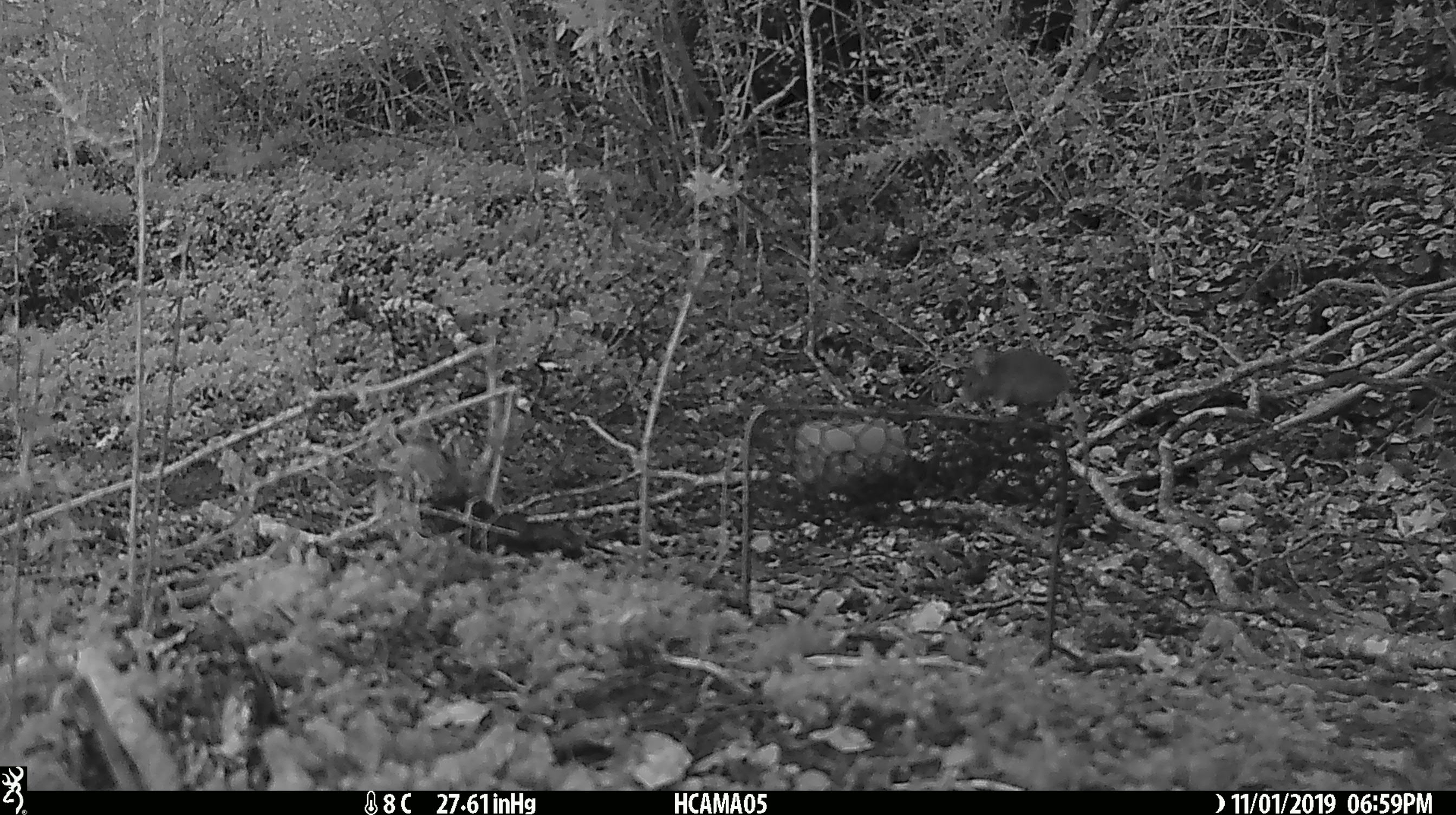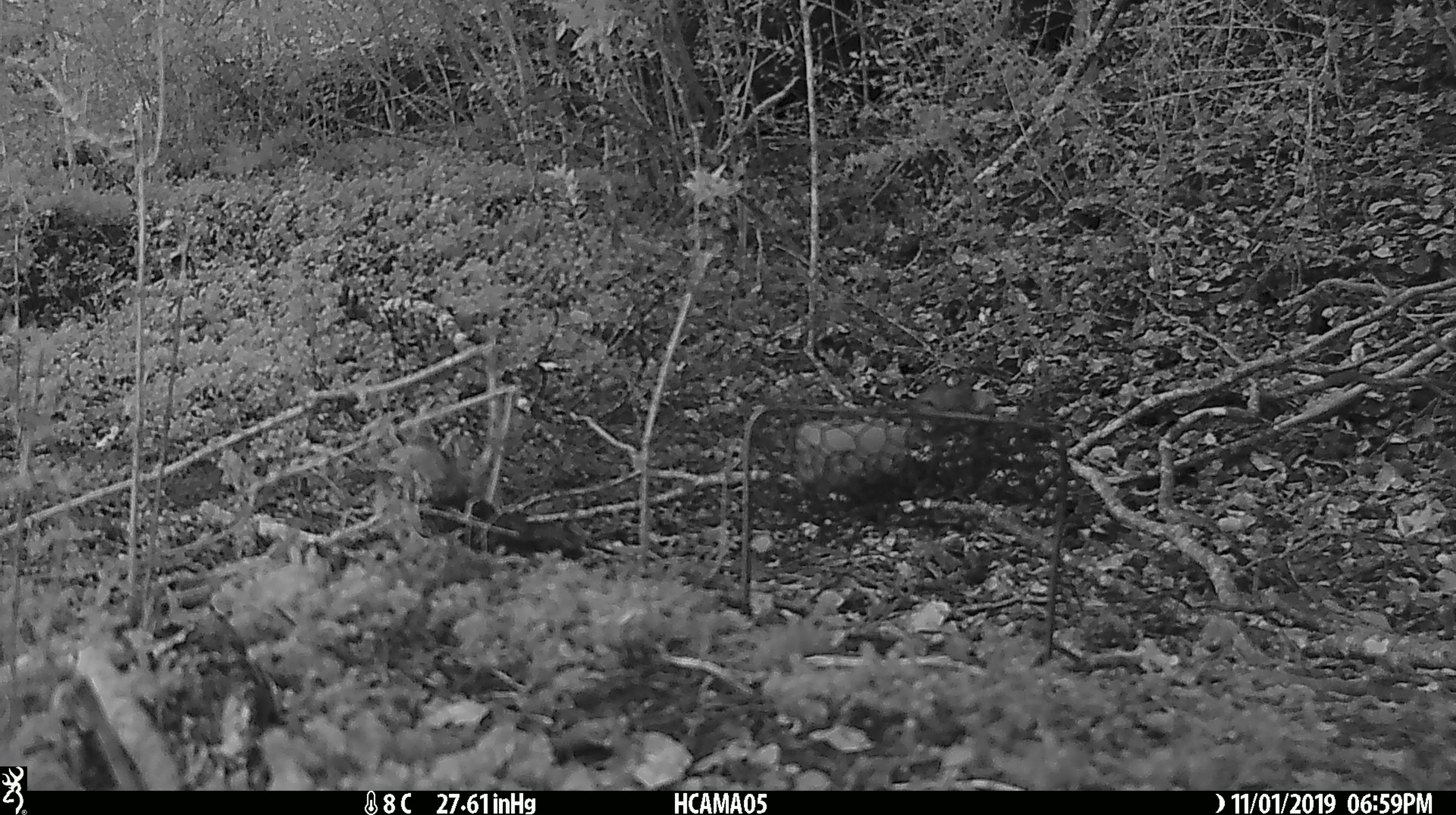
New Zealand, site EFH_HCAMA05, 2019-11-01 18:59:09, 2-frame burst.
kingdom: Animalia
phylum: Chordata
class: Mammalia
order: Rodentia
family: Muridae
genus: Mus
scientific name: Mus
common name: mouse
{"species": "mouse (Mus)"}